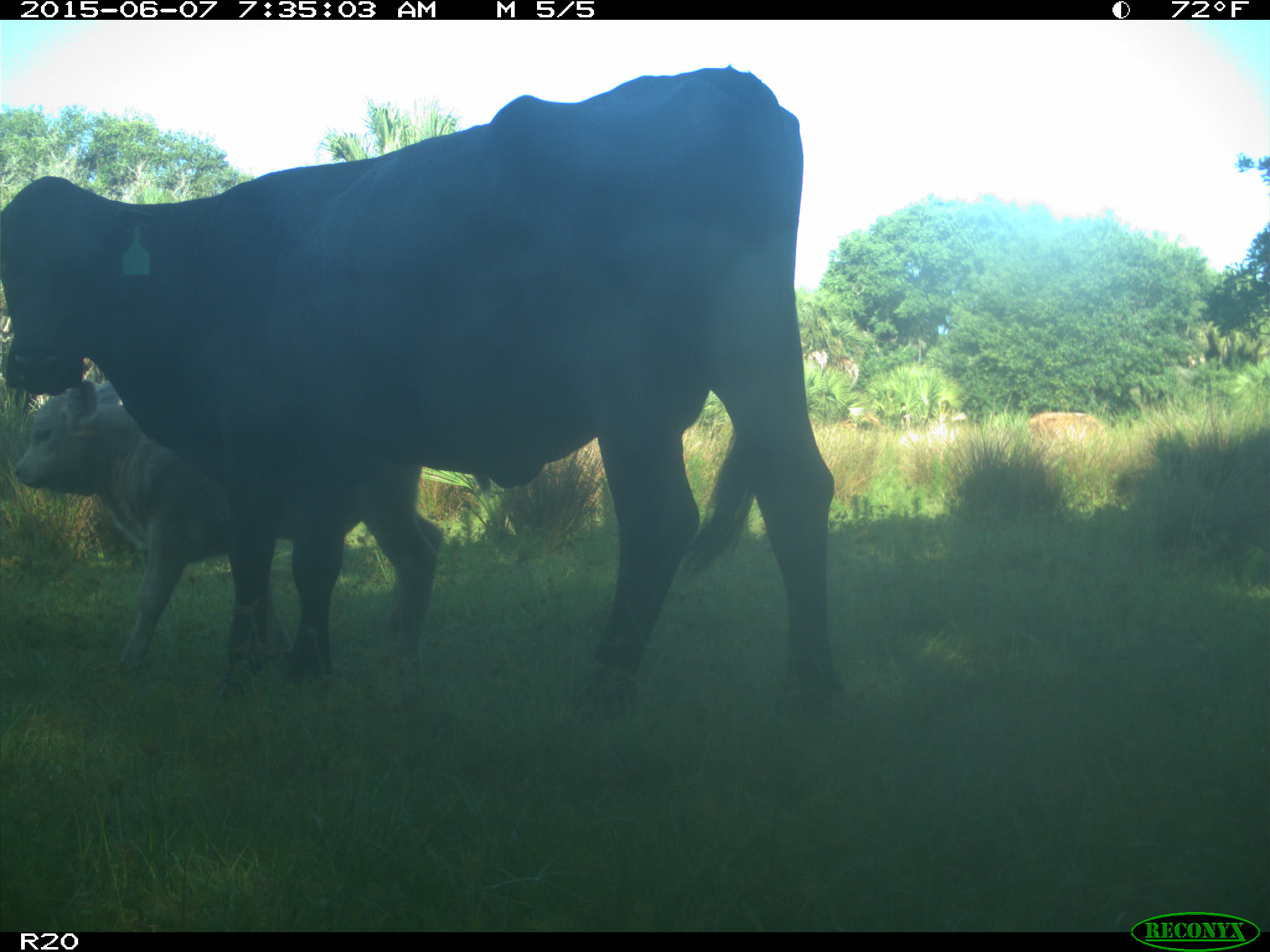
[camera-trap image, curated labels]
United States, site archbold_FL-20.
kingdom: Animalia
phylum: Chordata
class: Mammalia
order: Artiodactyla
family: Bovidae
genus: Bos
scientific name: Bos taurus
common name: domestic cow